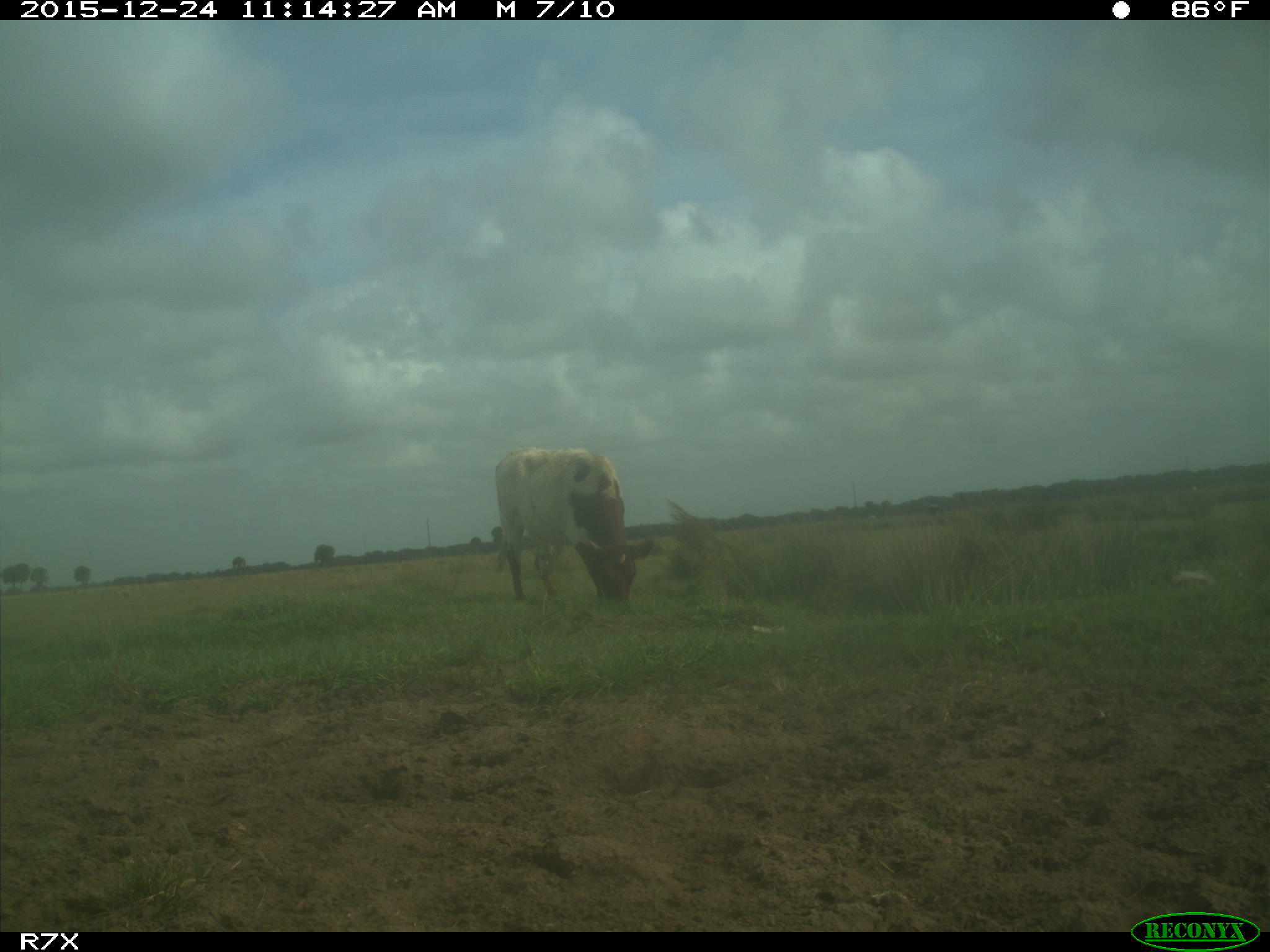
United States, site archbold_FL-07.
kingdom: Animalia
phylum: Chordata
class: Mammalia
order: Artiodactyla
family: Bovidae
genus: Bos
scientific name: Bos taurus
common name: domestic cow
Bos taurus (domestic cow).